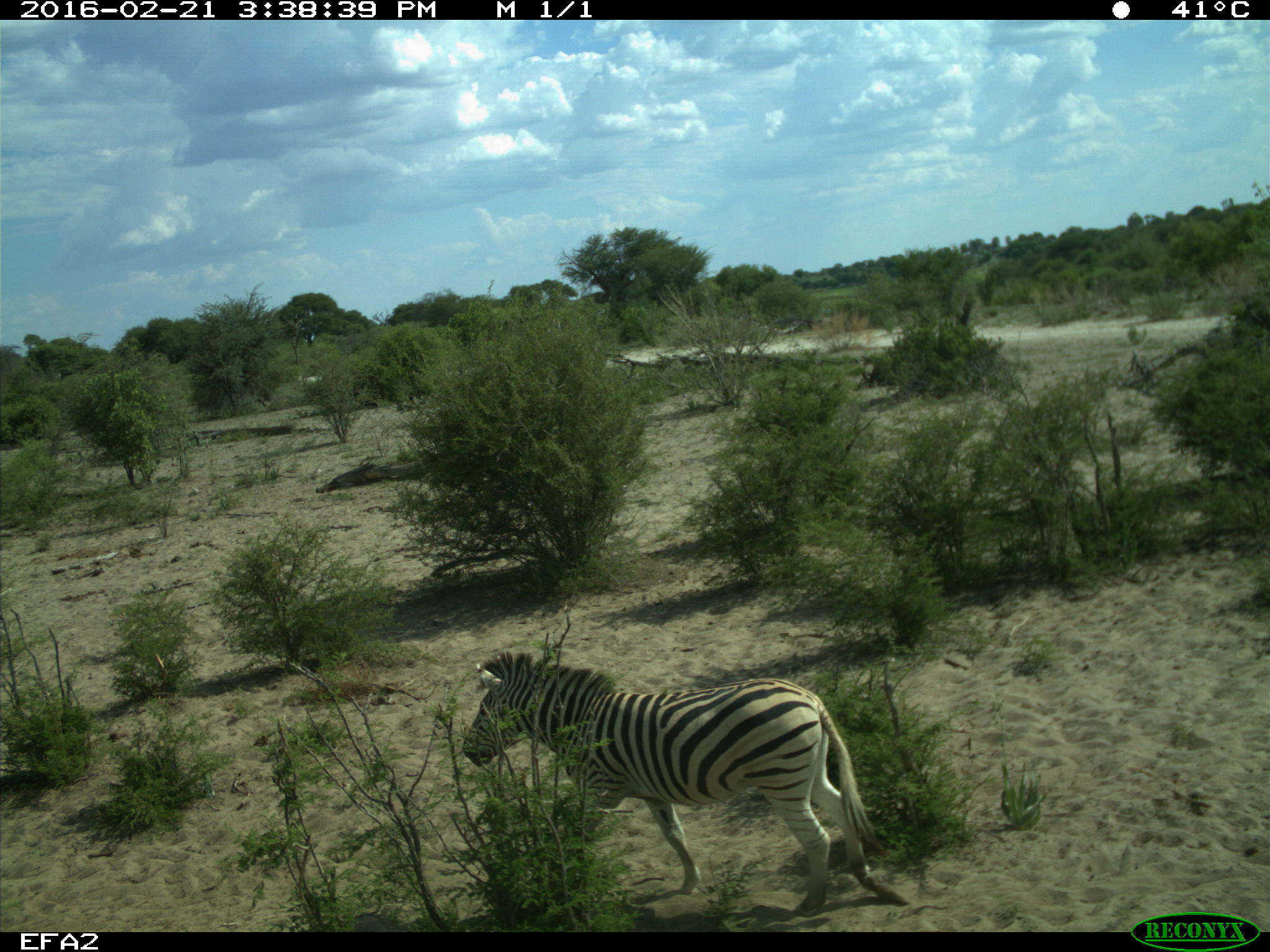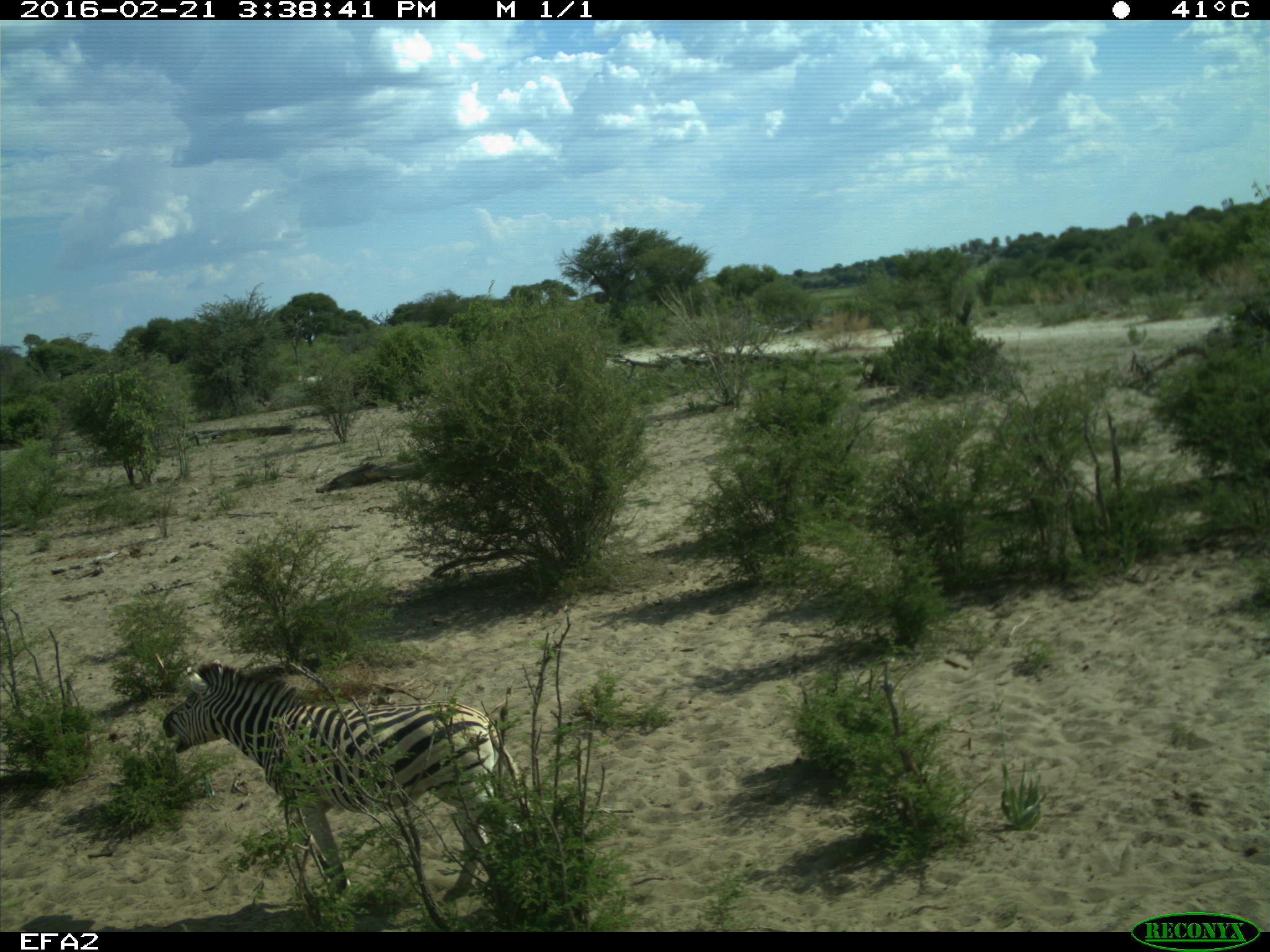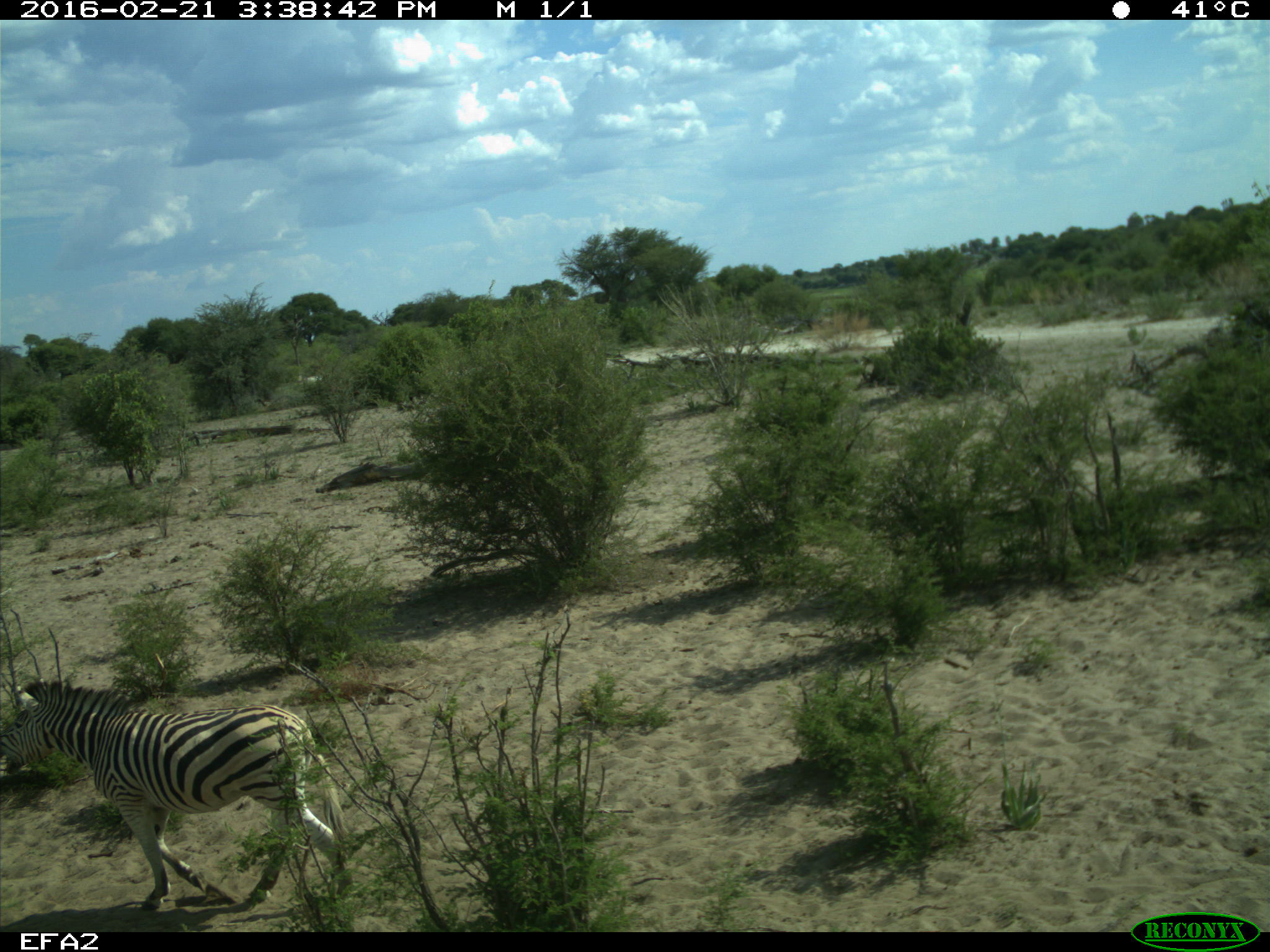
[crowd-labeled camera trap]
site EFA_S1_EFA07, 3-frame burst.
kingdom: Animalia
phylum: Chordata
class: Mammalia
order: Perissodactyla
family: Equidae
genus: Equus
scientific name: Equus quagga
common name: plains zebra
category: zebraplains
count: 1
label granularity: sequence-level